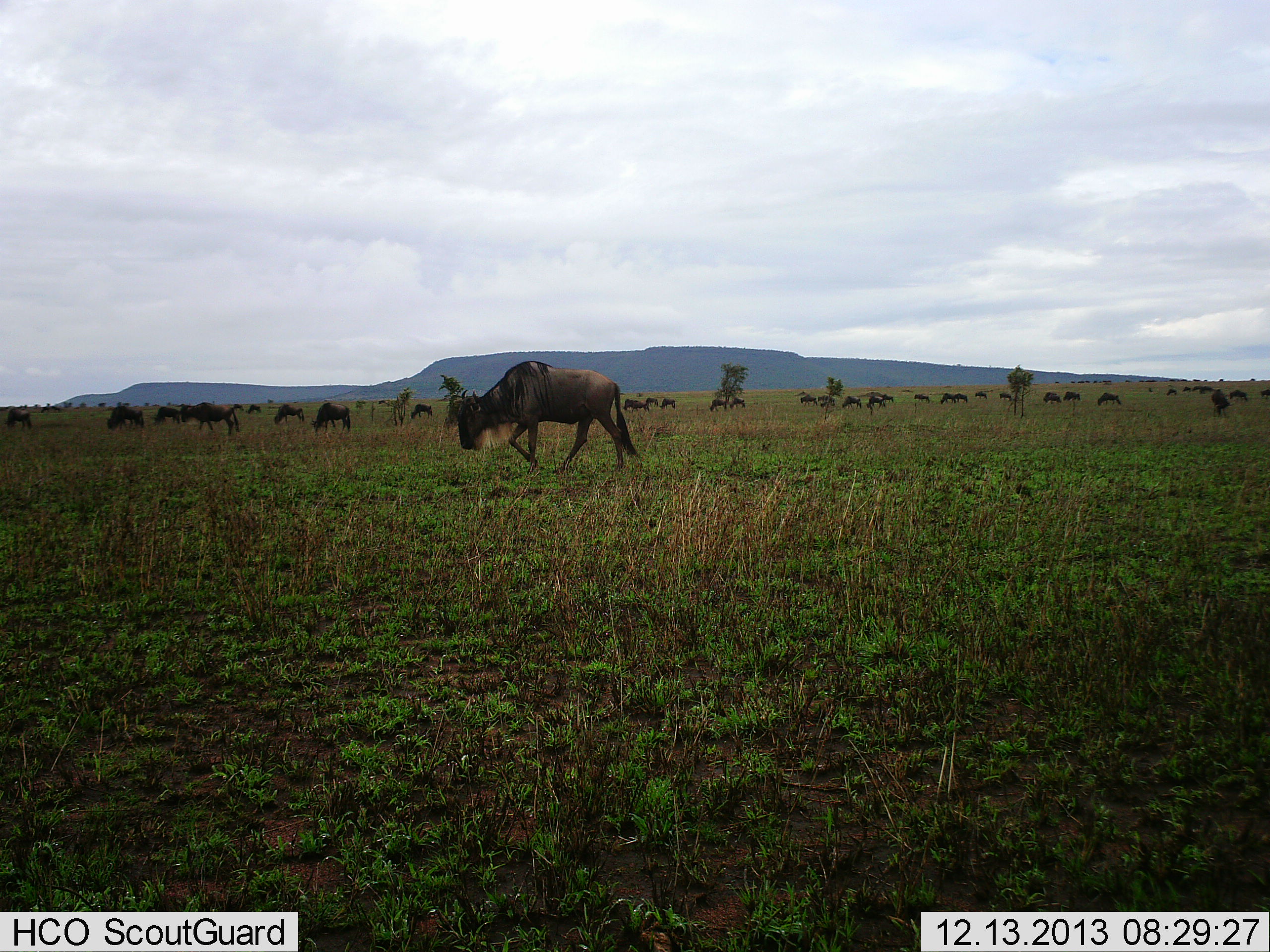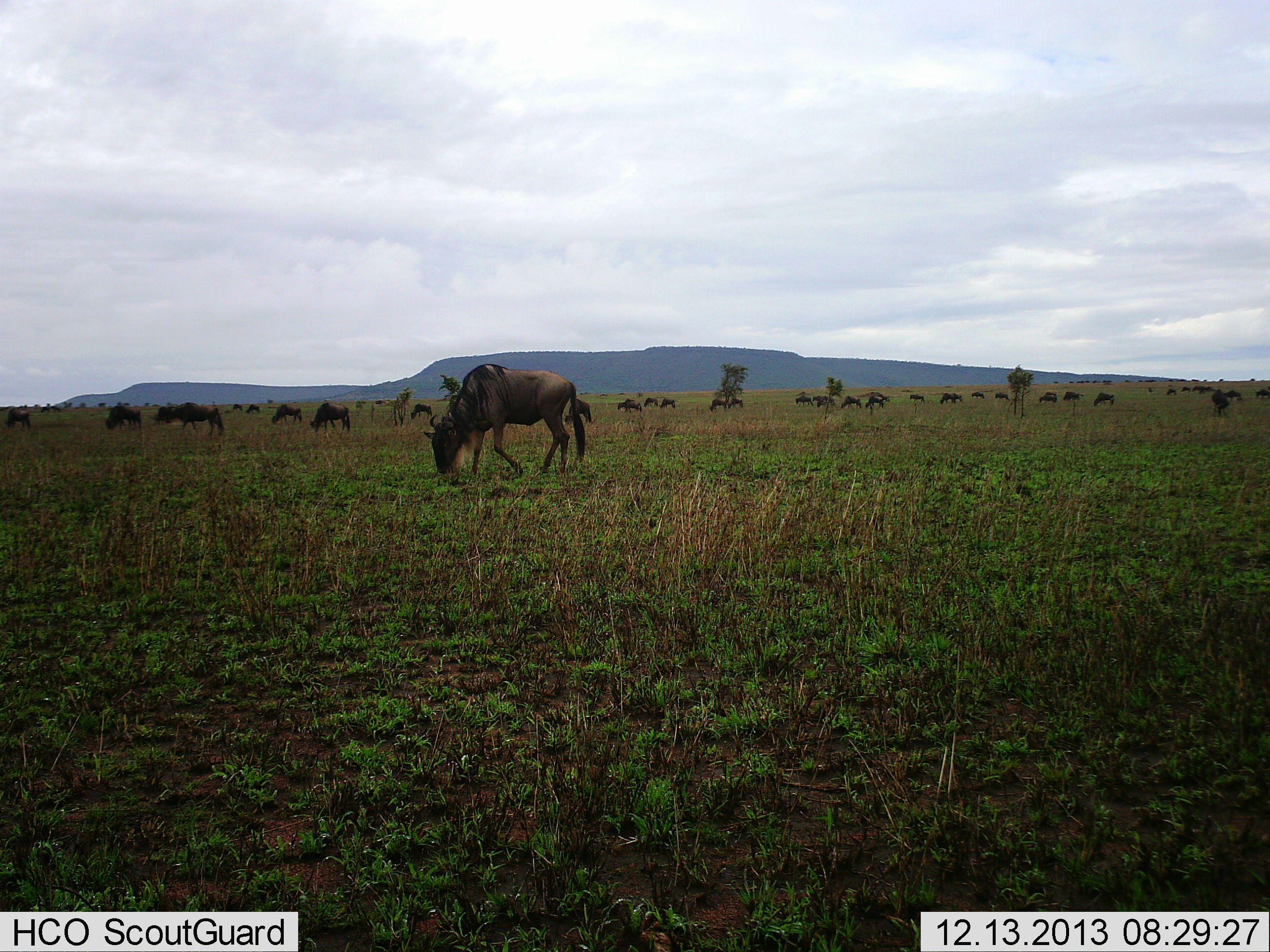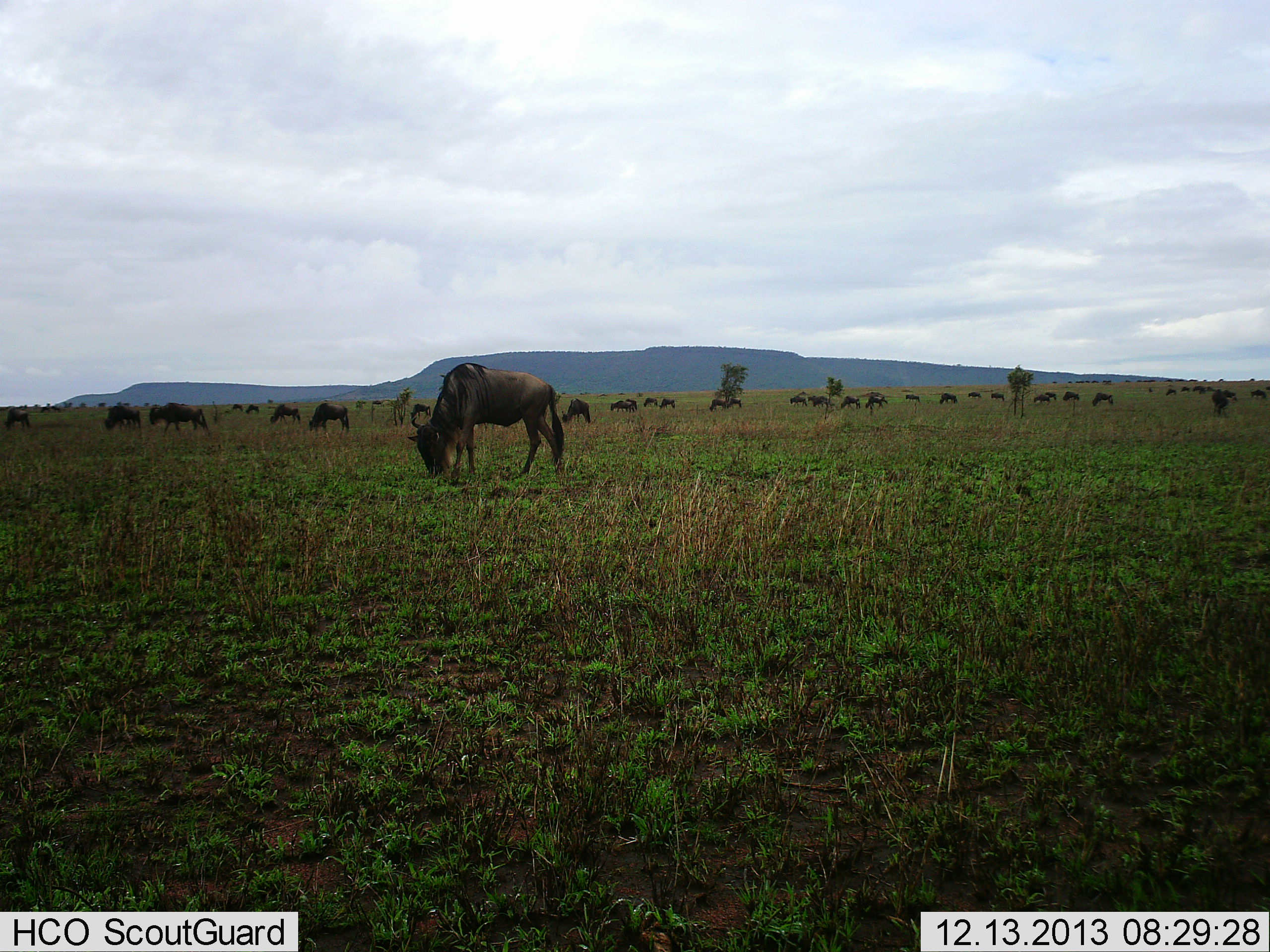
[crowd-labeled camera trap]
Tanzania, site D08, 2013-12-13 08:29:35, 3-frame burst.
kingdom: Animalia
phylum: Chordata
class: Mammalia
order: Artiodactyla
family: Bovidae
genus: Connochaetes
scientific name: Connochaetes taurinus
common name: blue wildebeest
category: wildebeest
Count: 11-50.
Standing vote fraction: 50%.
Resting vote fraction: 10%.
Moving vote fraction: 80%.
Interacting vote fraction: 0%.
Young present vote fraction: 0%.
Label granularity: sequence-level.